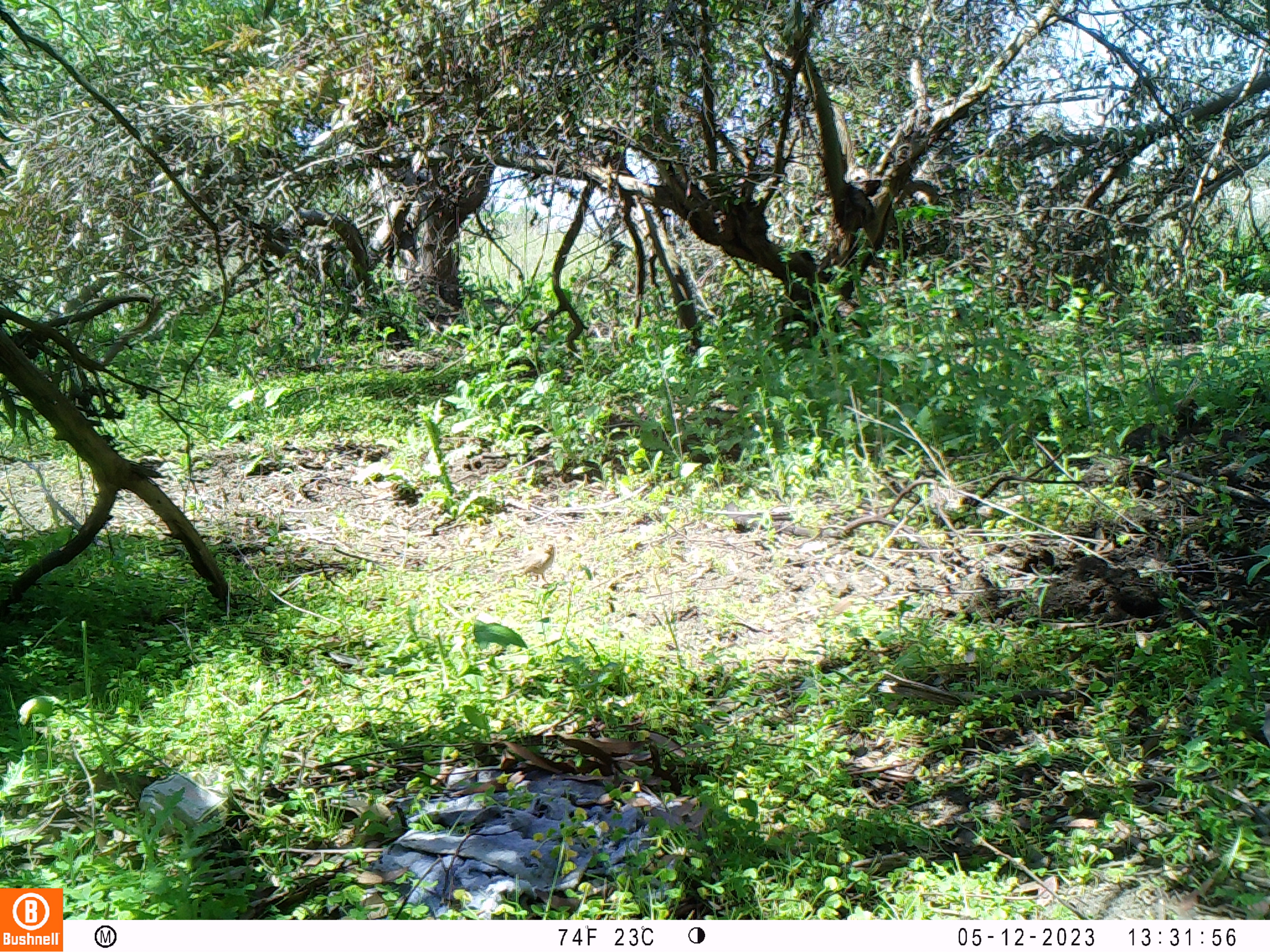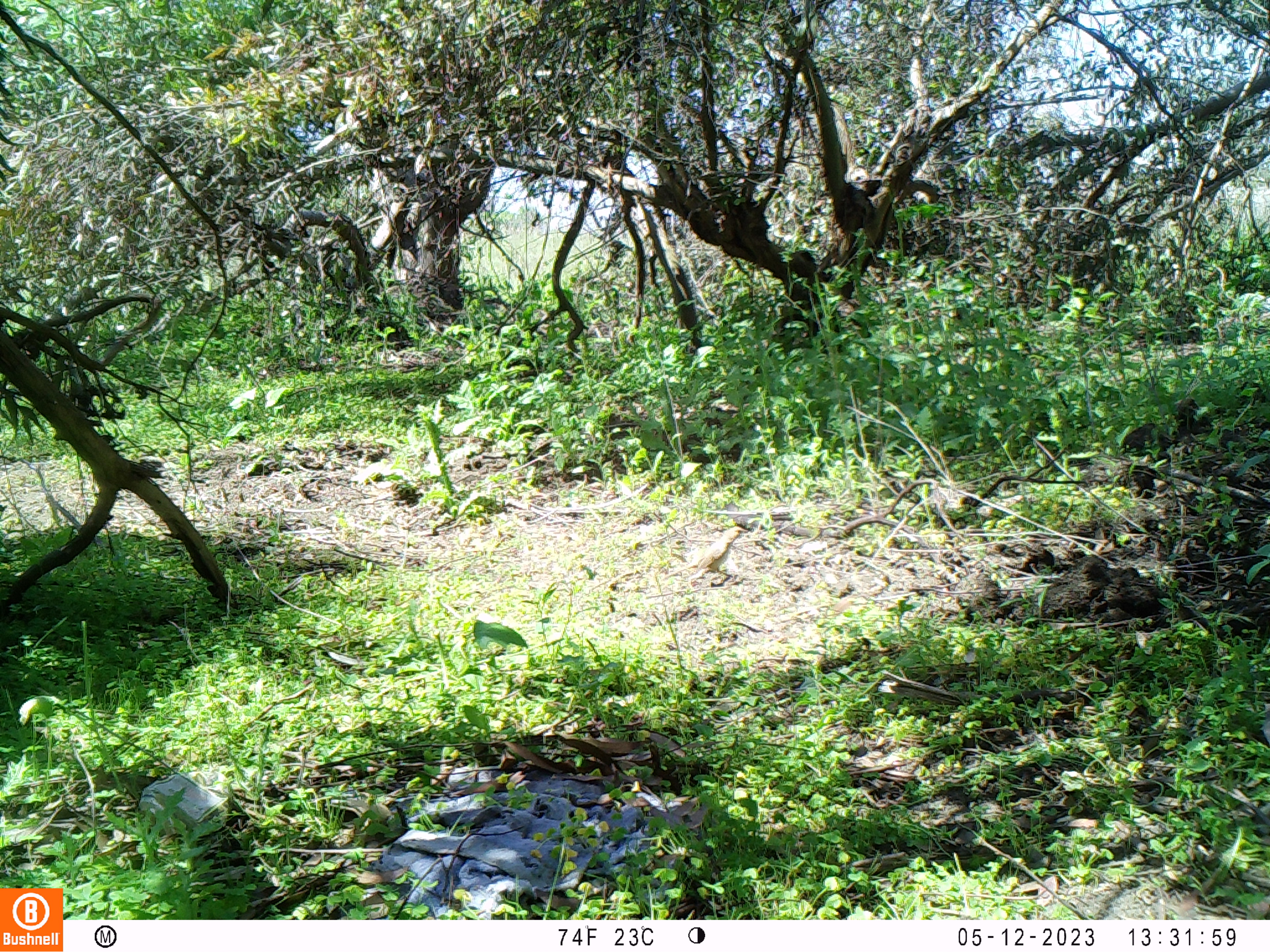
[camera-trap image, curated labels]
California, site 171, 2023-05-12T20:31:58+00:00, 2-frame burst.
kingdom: Animalia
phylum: Chordata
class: Aves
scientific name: Aves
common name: bird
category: unknown bird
Unknown bird (bird) (Aves).